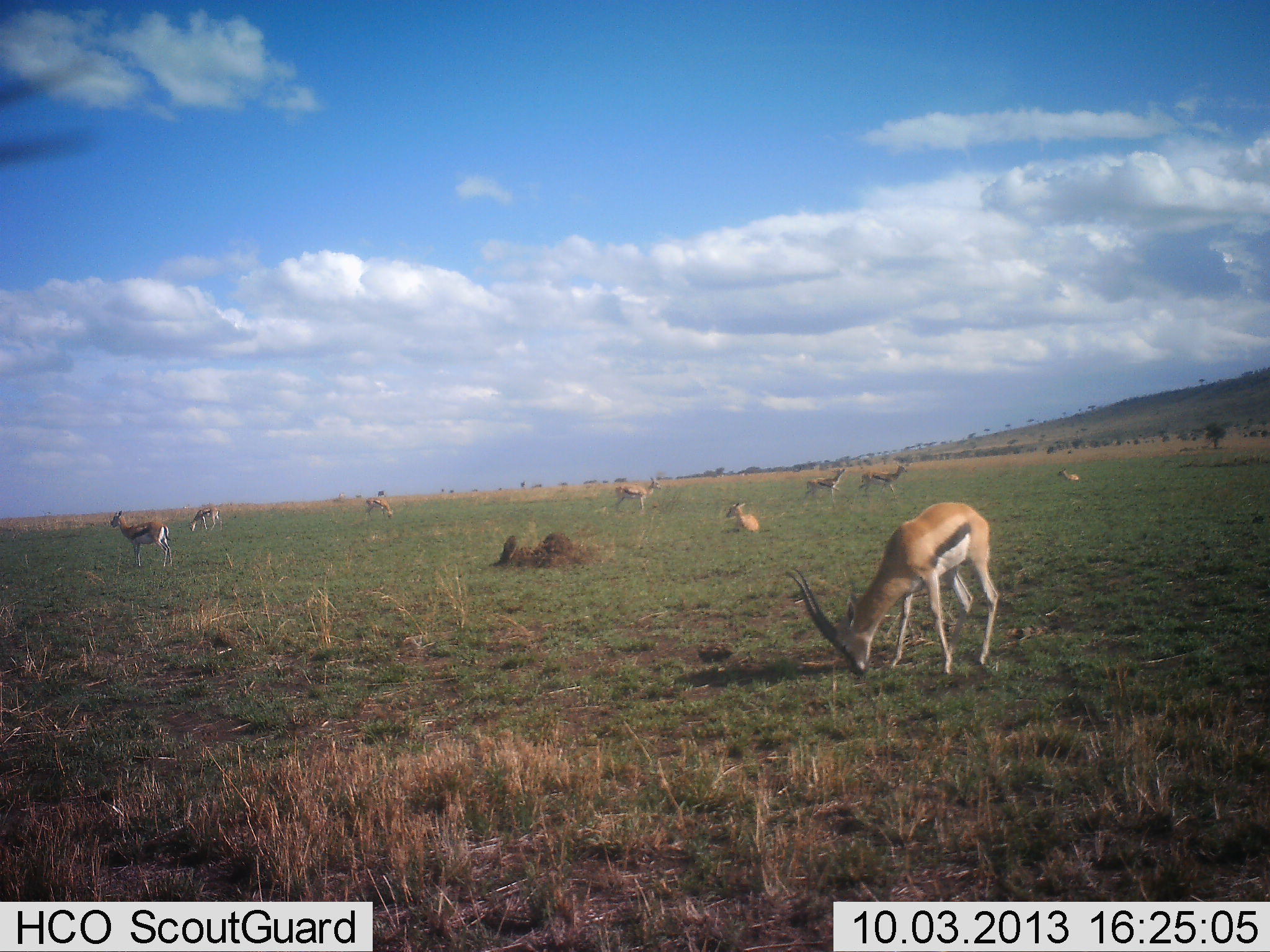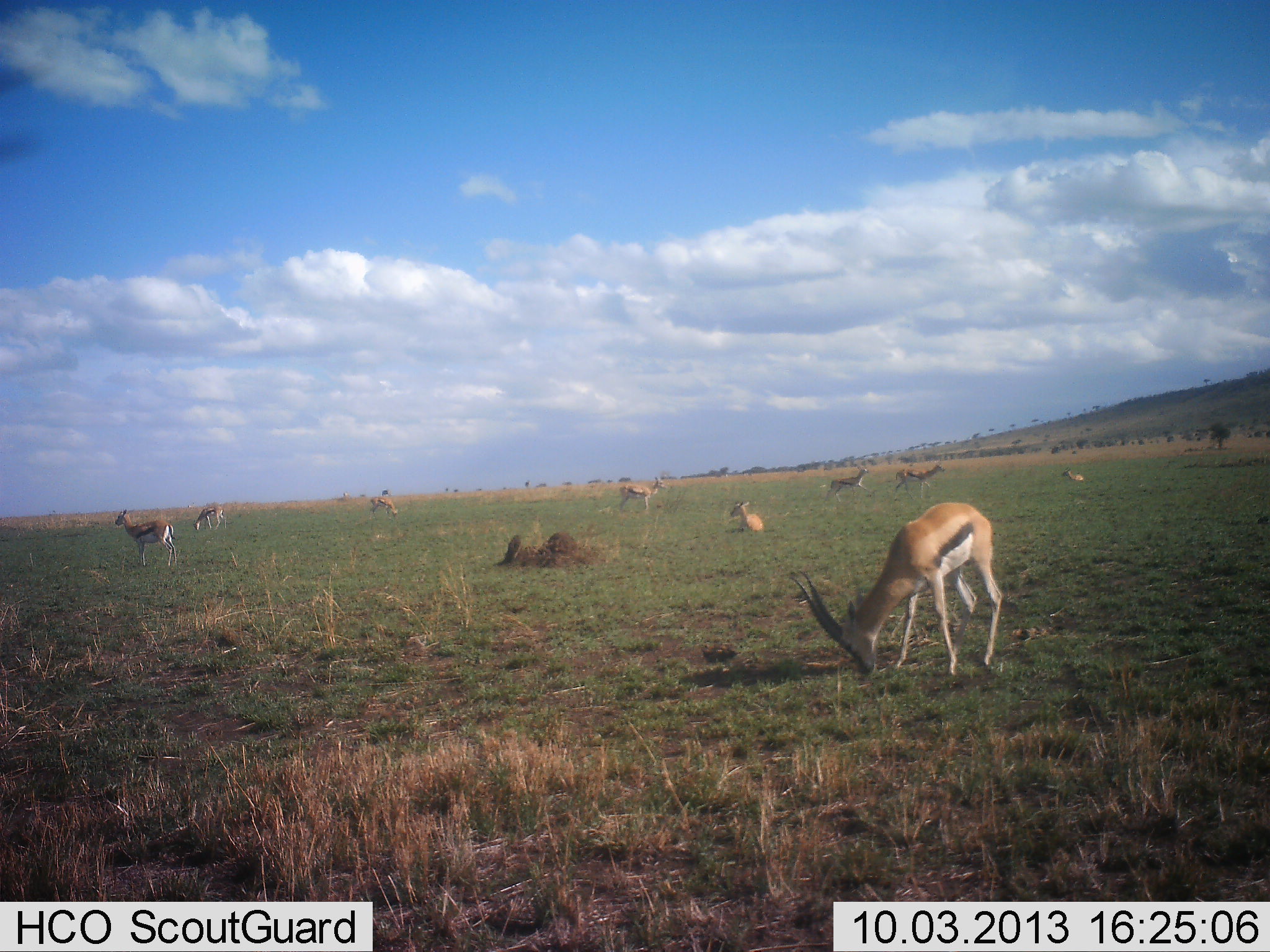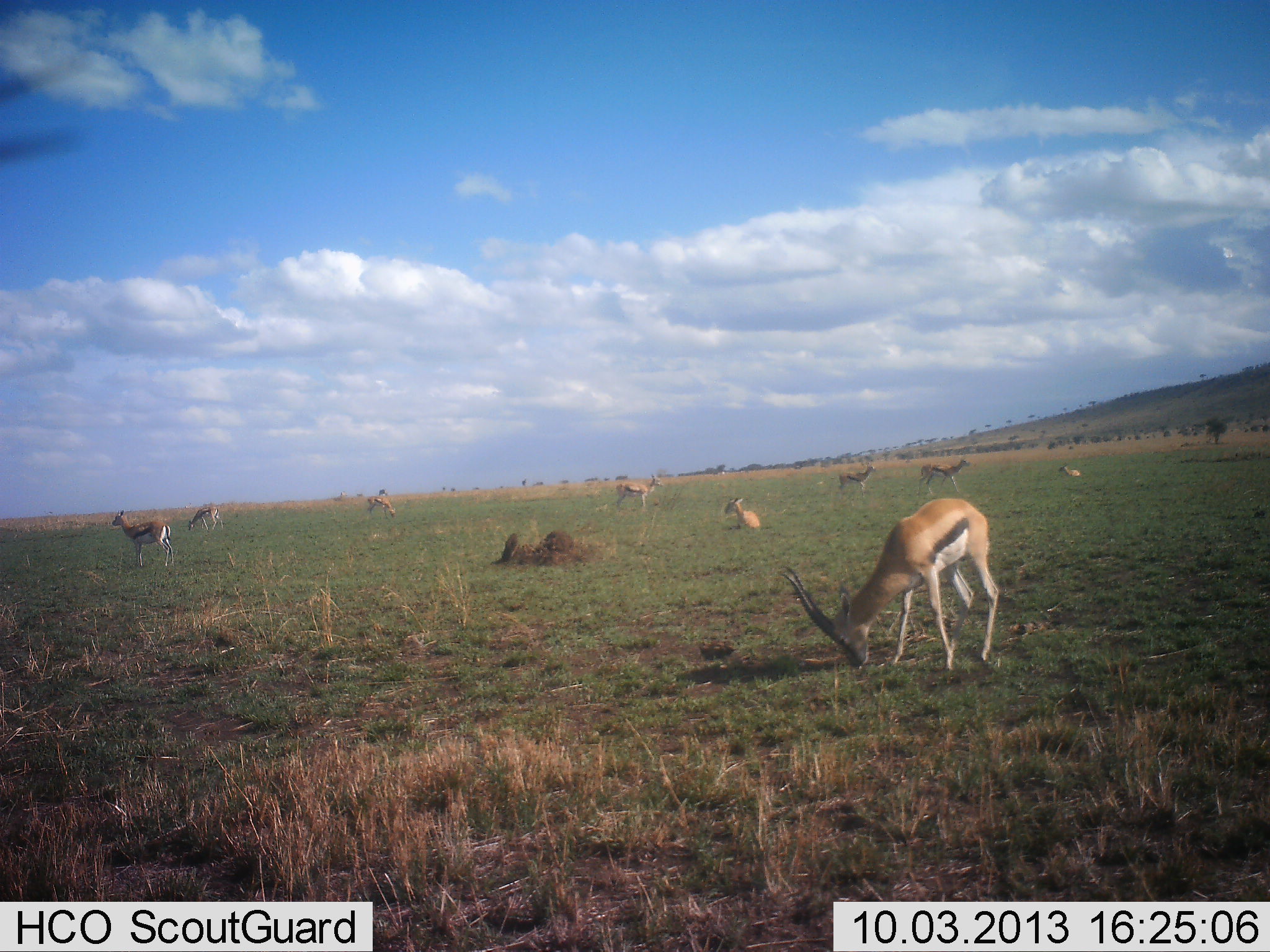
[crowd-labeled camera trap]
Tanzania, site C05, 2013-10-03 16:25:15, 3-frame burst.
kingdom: Animalia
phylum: Chordata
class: Mammalia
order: Artiodactyla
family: Bovidae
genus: Eudorcas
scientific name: Eudorcas thomsonii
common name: thomson's gazelle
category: gazellethomsons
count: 9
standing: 82%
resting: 82%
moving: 65%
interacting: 12%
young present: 6%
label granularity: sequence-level